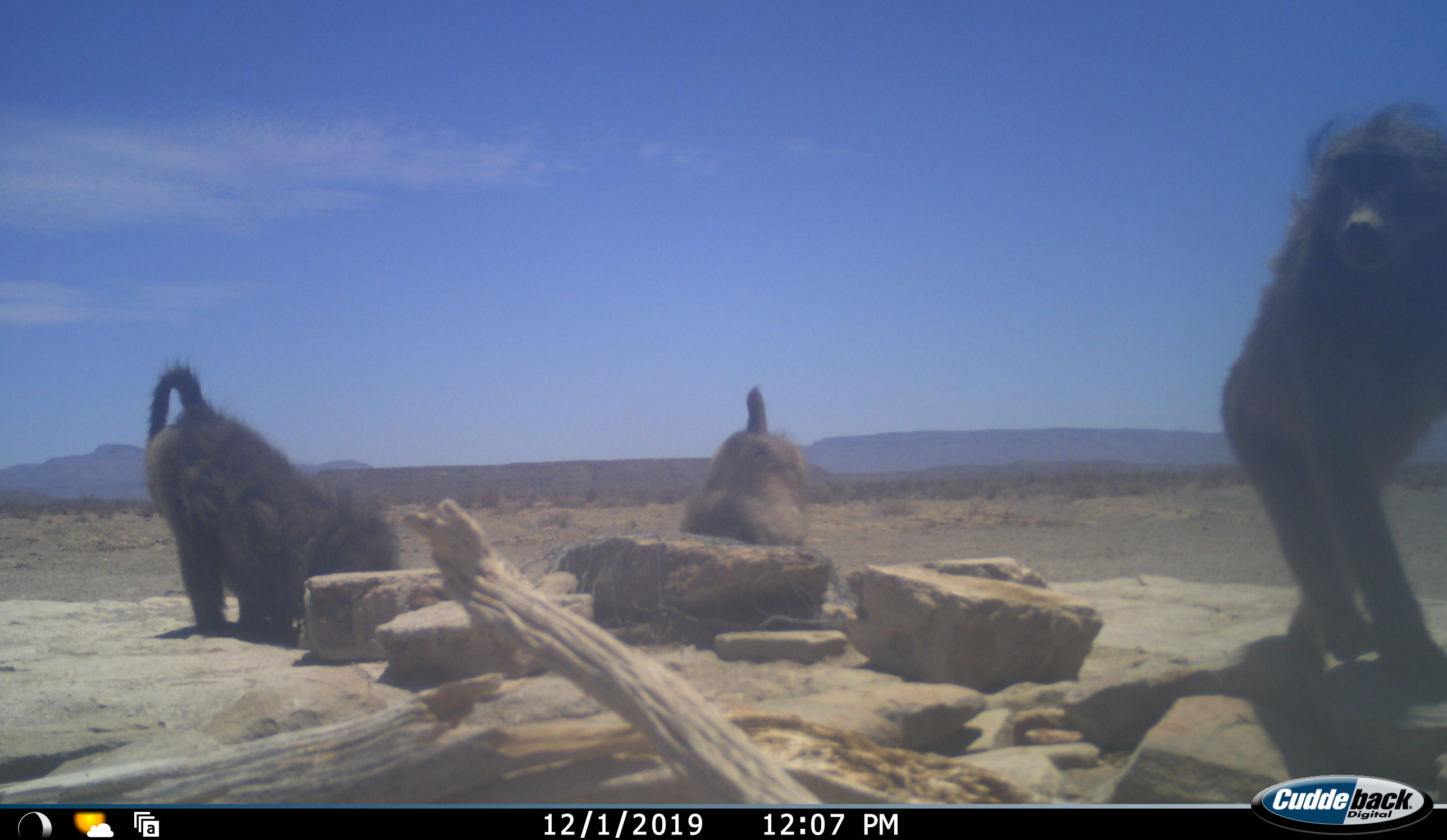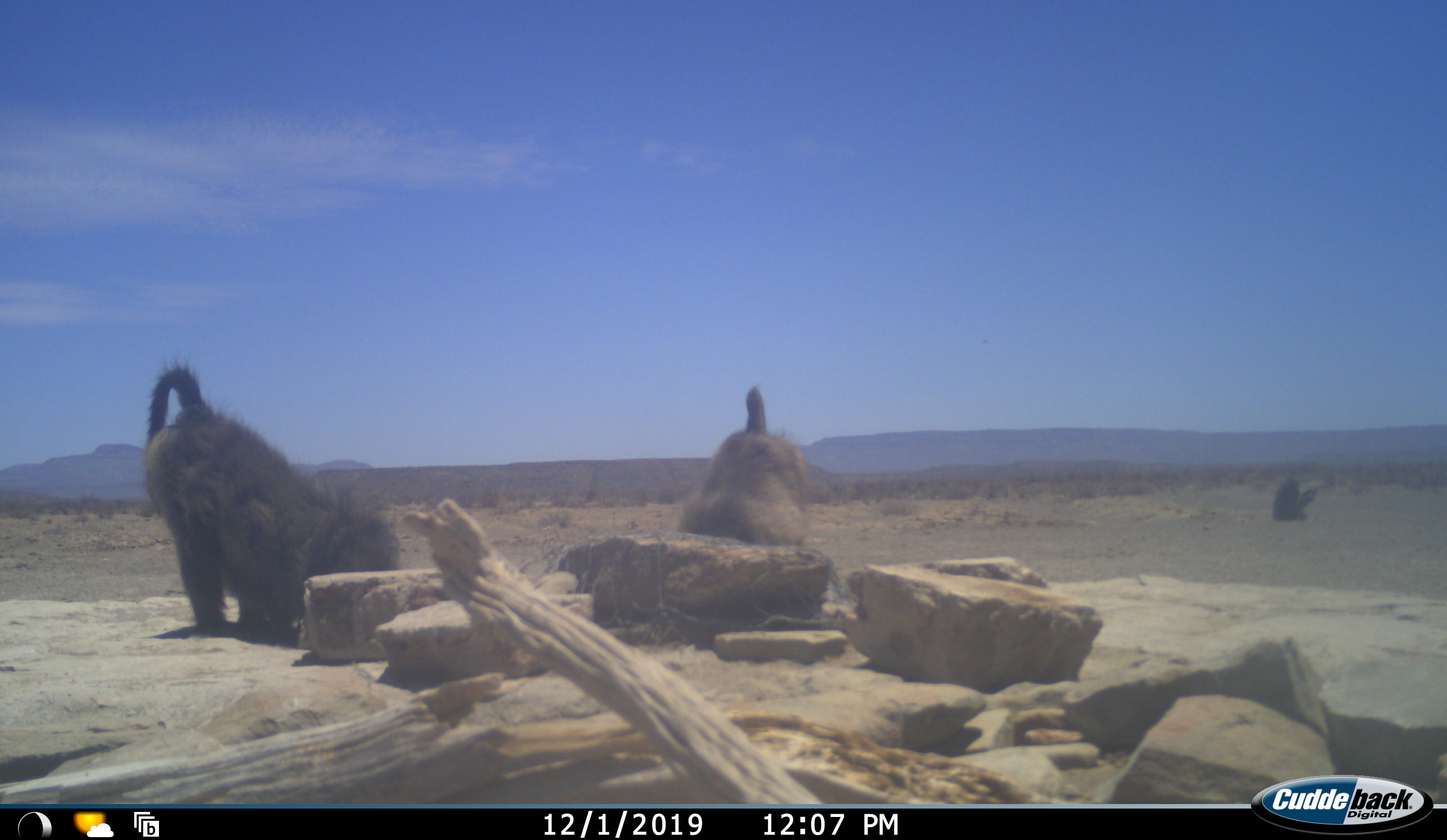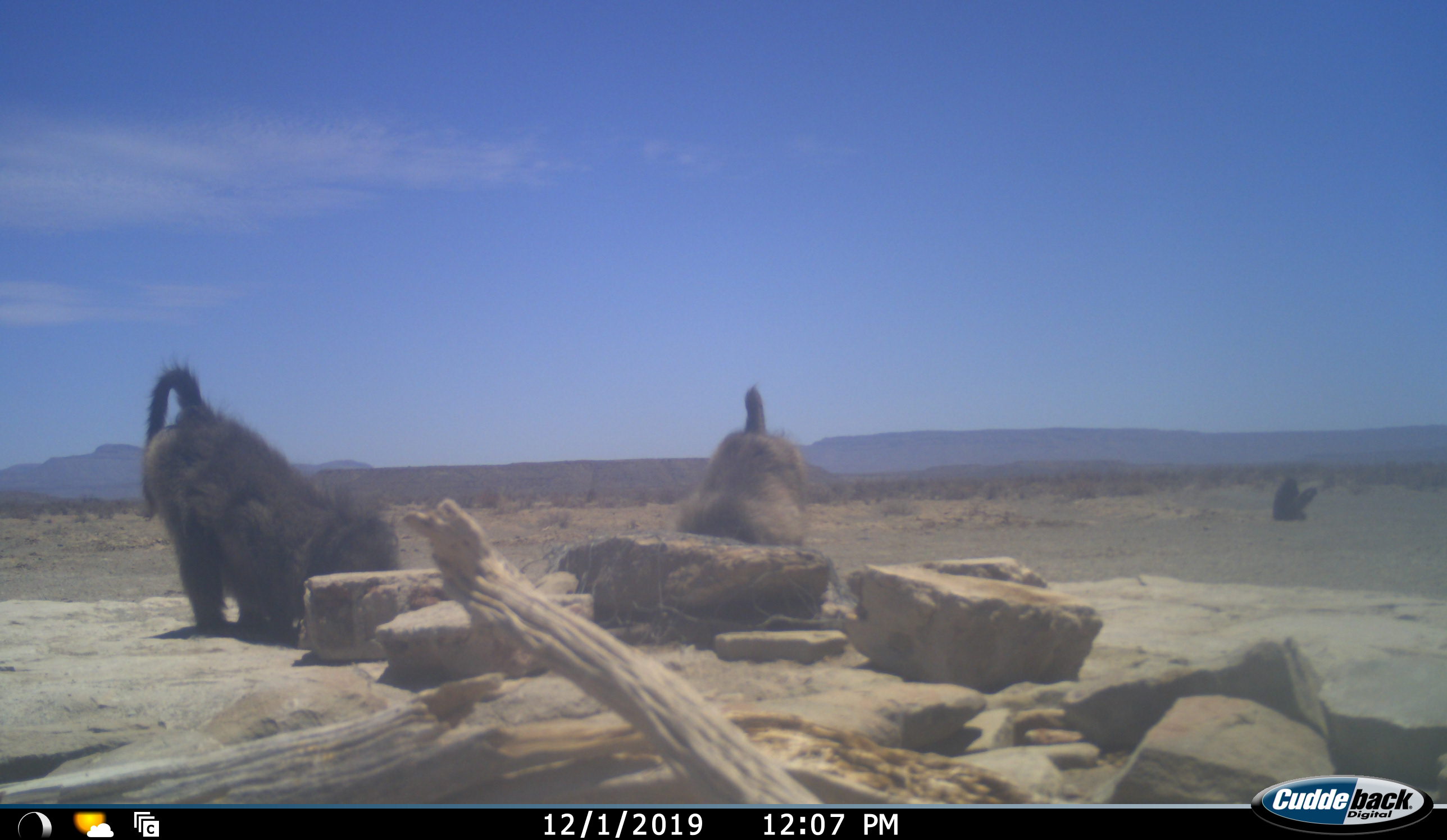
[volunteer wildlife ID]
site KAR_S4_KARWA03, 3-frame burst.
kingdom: Animalia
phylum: Chordata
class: Mammalia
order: Primates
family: Cercopithecidae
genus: Papio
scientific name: Papio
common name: baboon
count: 4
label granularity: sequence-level